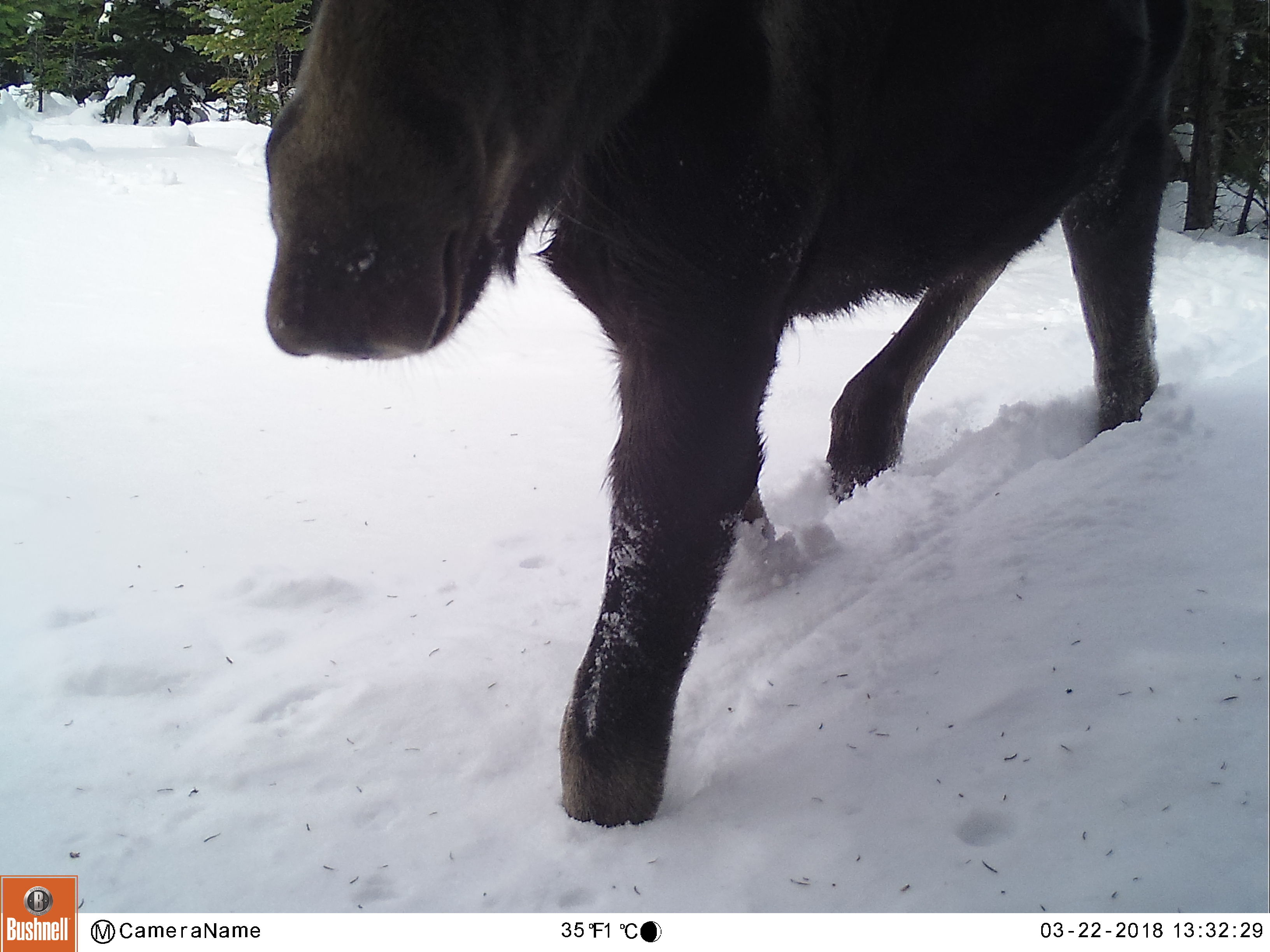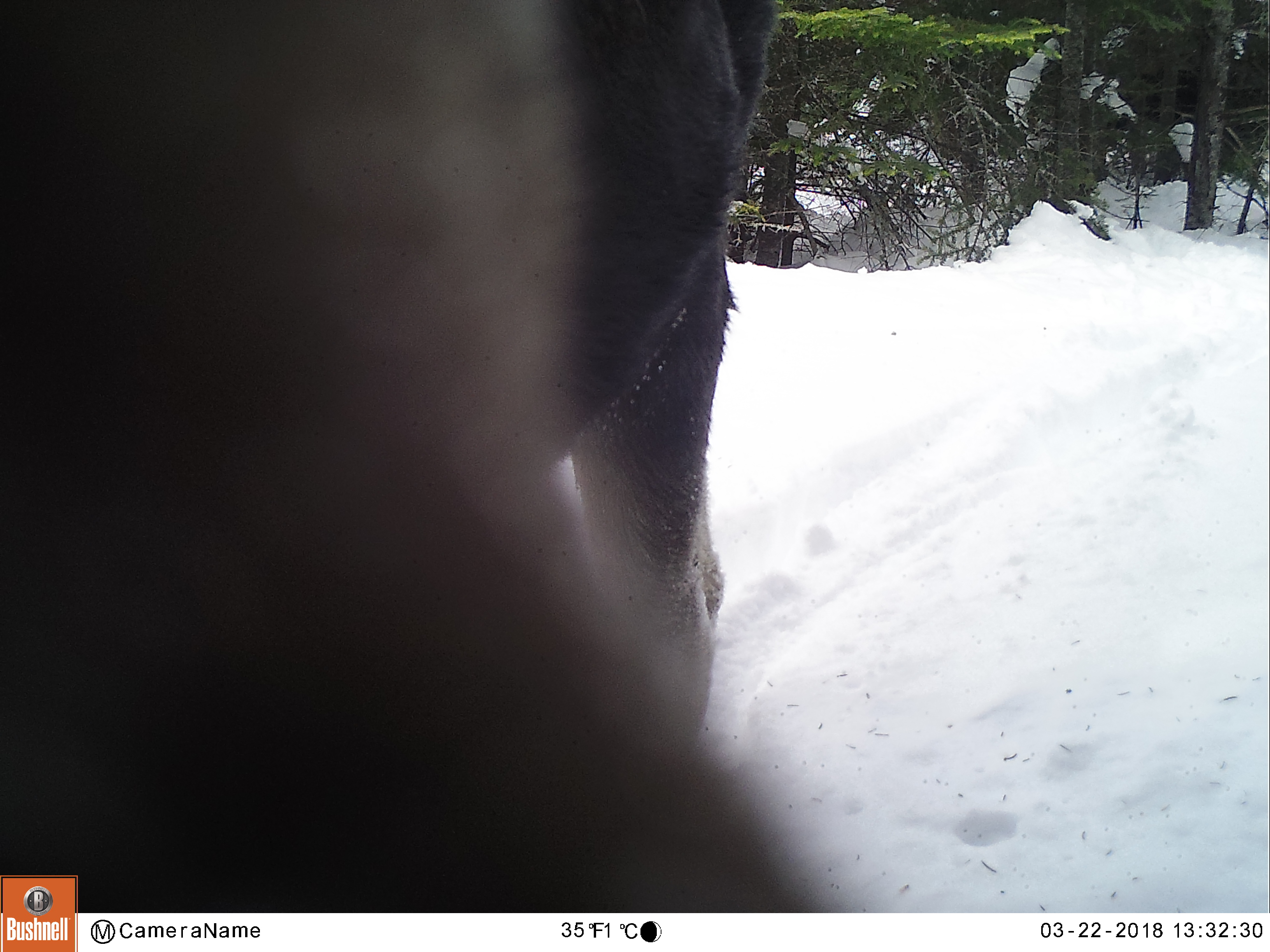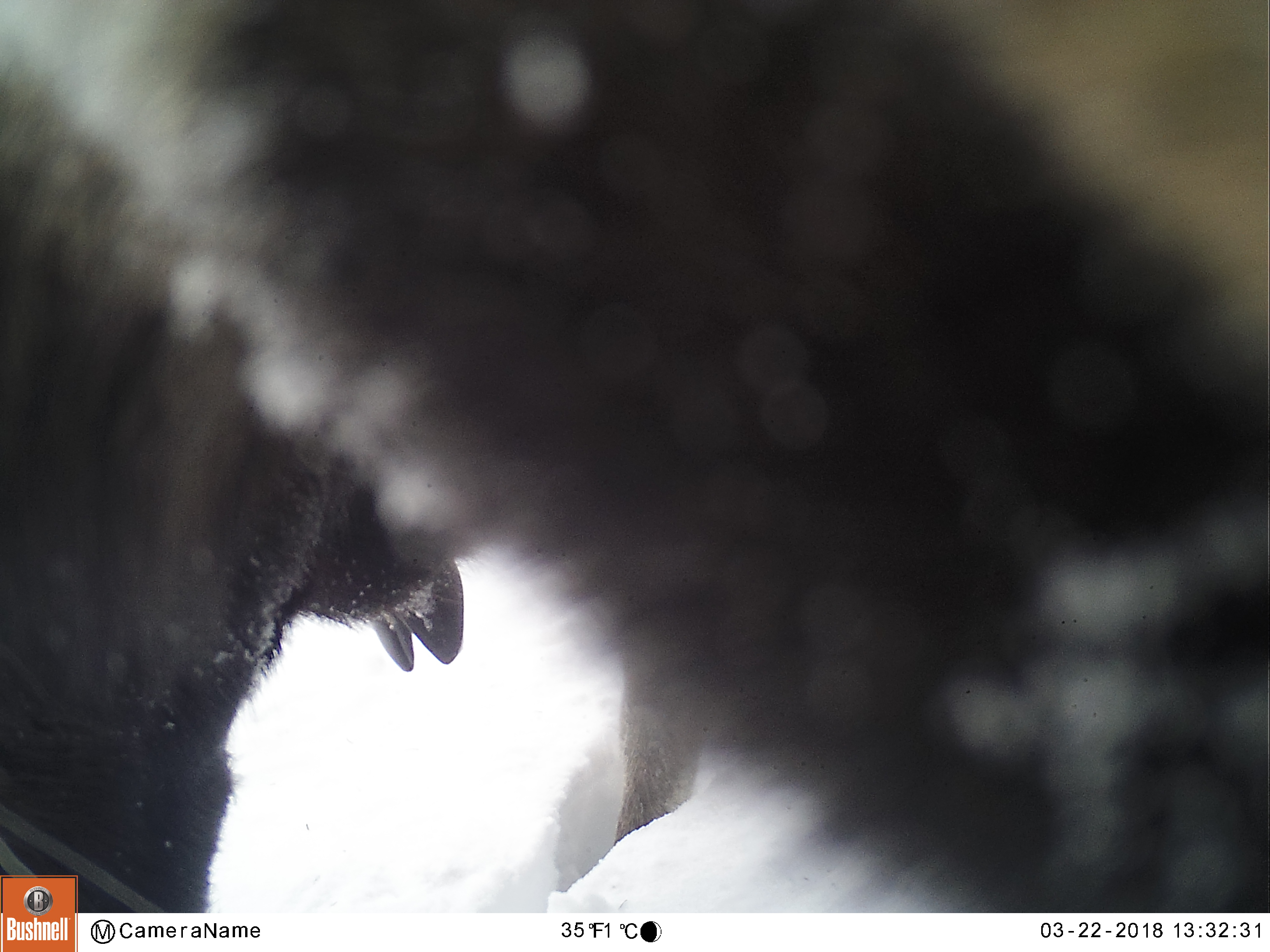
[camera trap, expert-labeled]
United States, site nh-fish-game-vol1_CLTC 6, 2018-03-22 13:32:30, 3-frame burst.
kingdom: Animalia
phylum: Chordata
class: Mammalia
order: Artiodactyla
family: Cervidae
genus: Alces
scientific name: Alces alces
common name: moose